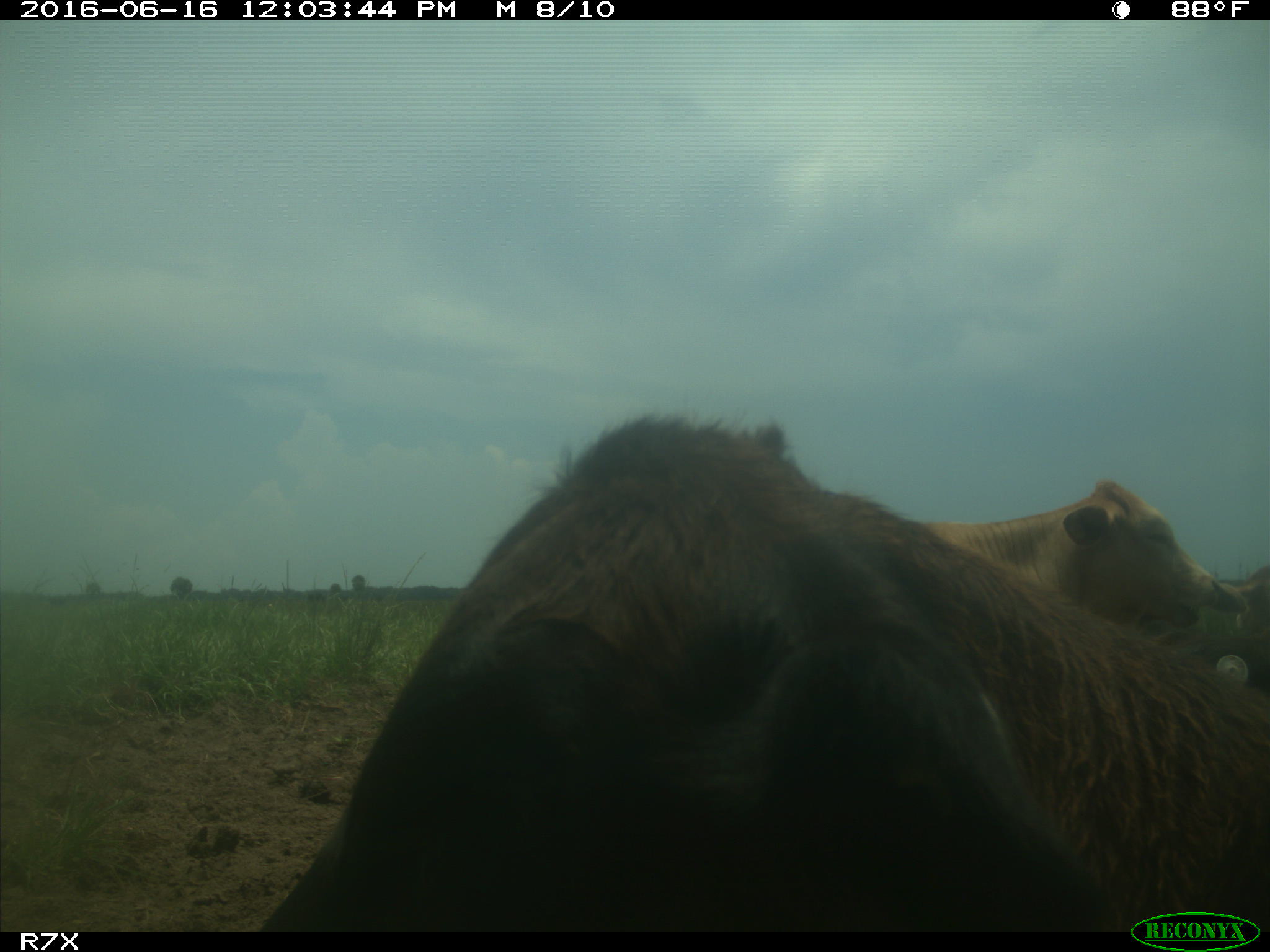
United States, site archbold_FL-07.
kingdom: Animalia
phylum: Chordata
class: Mammalia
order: Artiodactyla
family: Bovidae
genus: Bos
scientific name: Bos taurus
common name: domestic cow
Bos taurus (domestic cow).